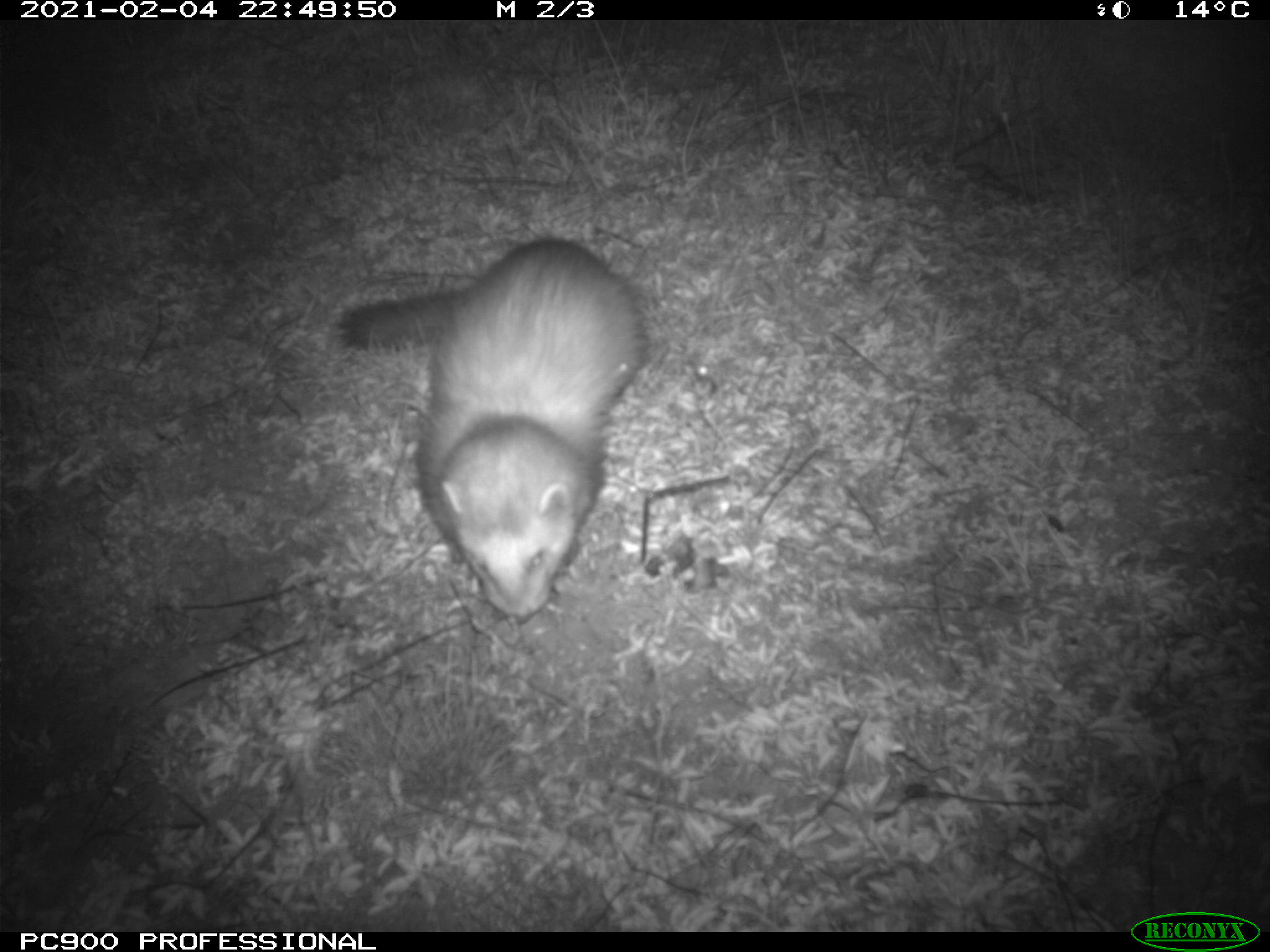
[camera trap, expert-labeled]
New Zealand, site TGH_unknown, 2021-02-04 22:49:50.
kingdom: Animalia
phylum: Chordata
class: Mammalia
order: Carnivora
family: Mustelidae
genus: Mustela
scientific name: Mustela furo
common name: ferret